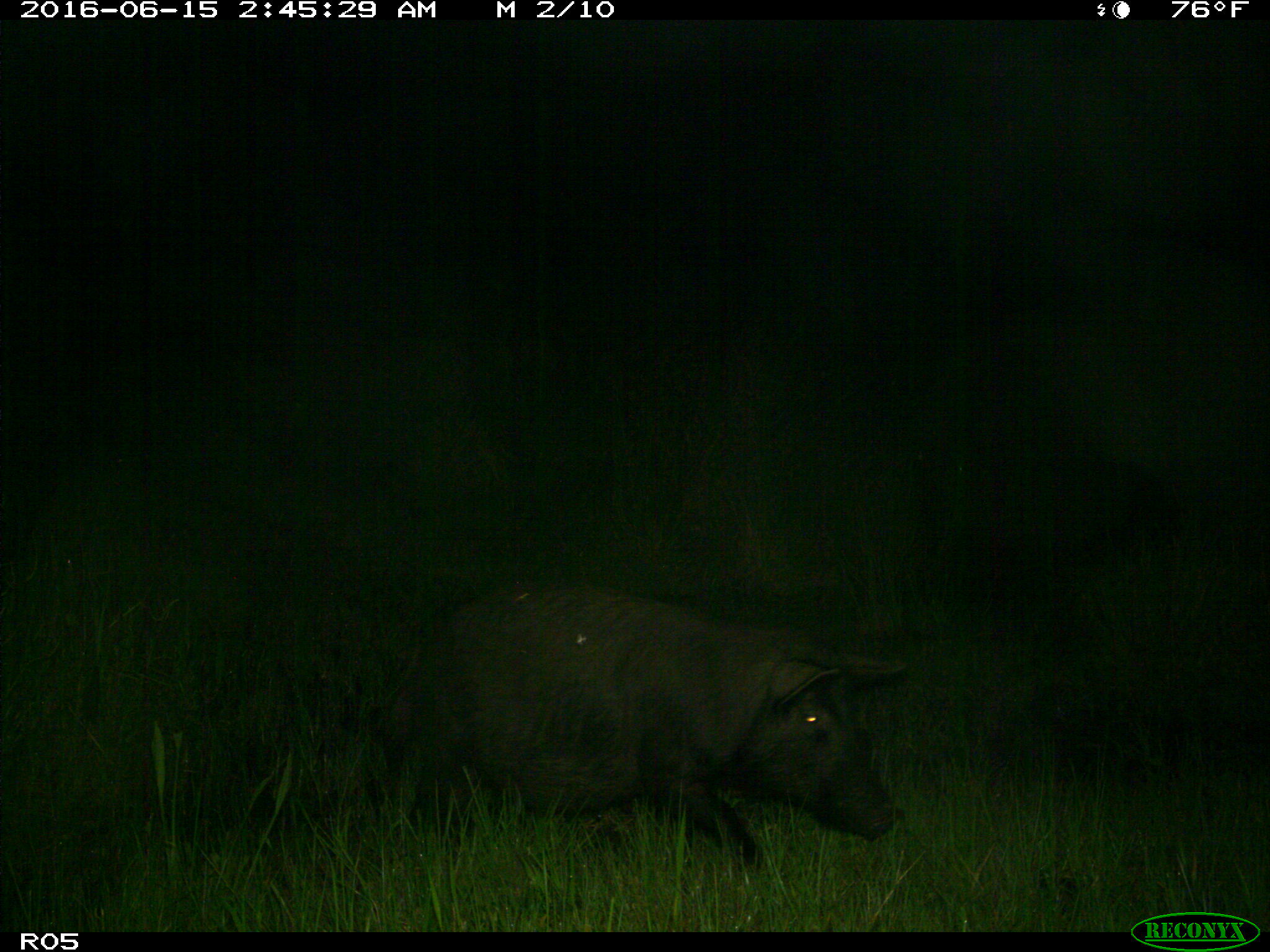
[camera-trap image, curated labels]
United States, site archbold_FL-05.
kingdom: Animalia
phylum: Chordata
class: Mammalia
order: Artiodactyla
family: Suidae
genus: Sus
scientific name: Sus scrofa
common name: wild boar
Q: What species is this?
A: Sus scrofa (wild boar).